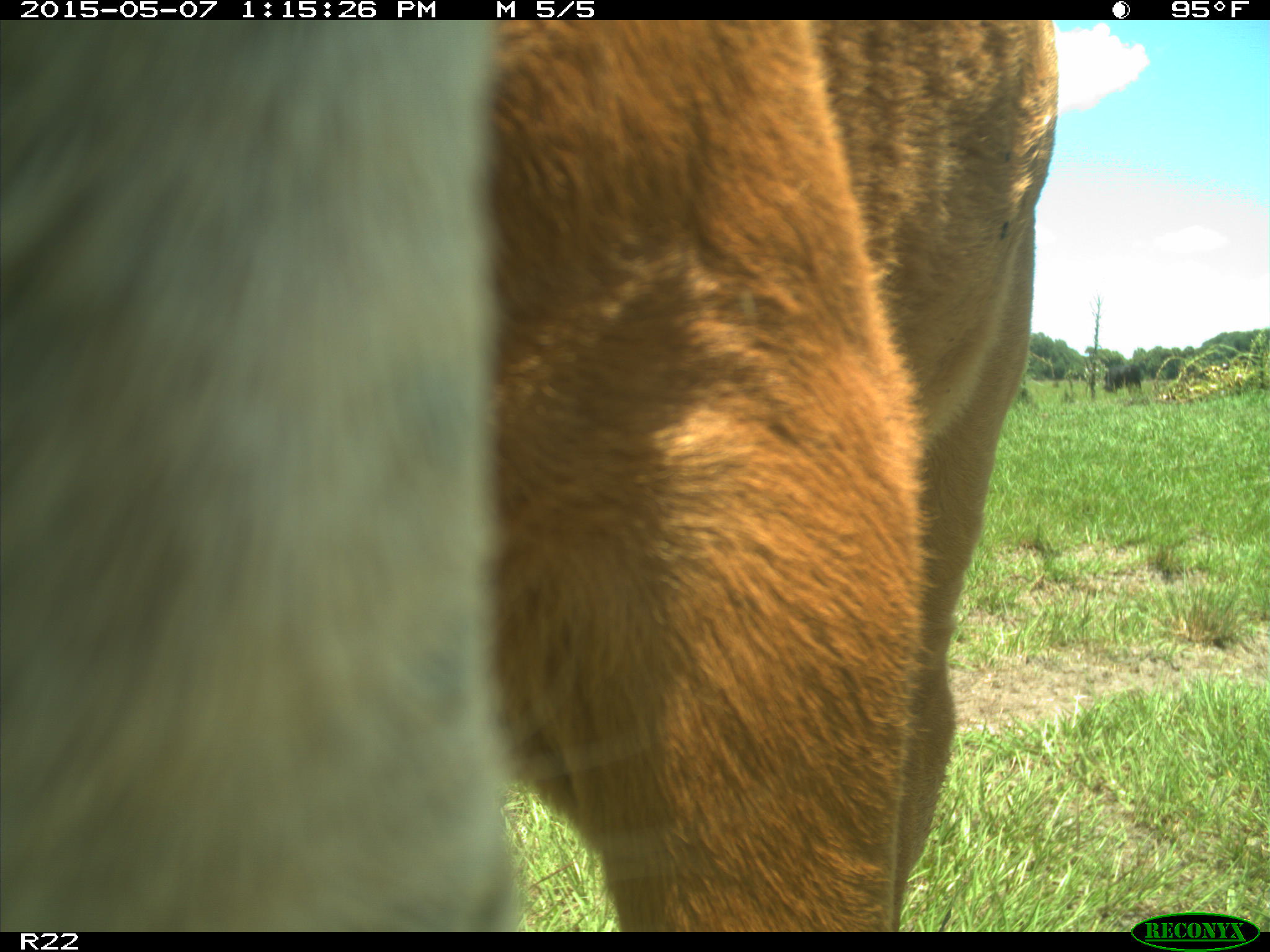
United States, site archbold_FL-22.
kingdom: Animalia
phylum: Chordata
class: Mammalia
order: Artiodactyla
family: Bovidae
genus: Bos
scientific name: Bos taurus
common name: domestic cow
Bos taurus (domestic cow).